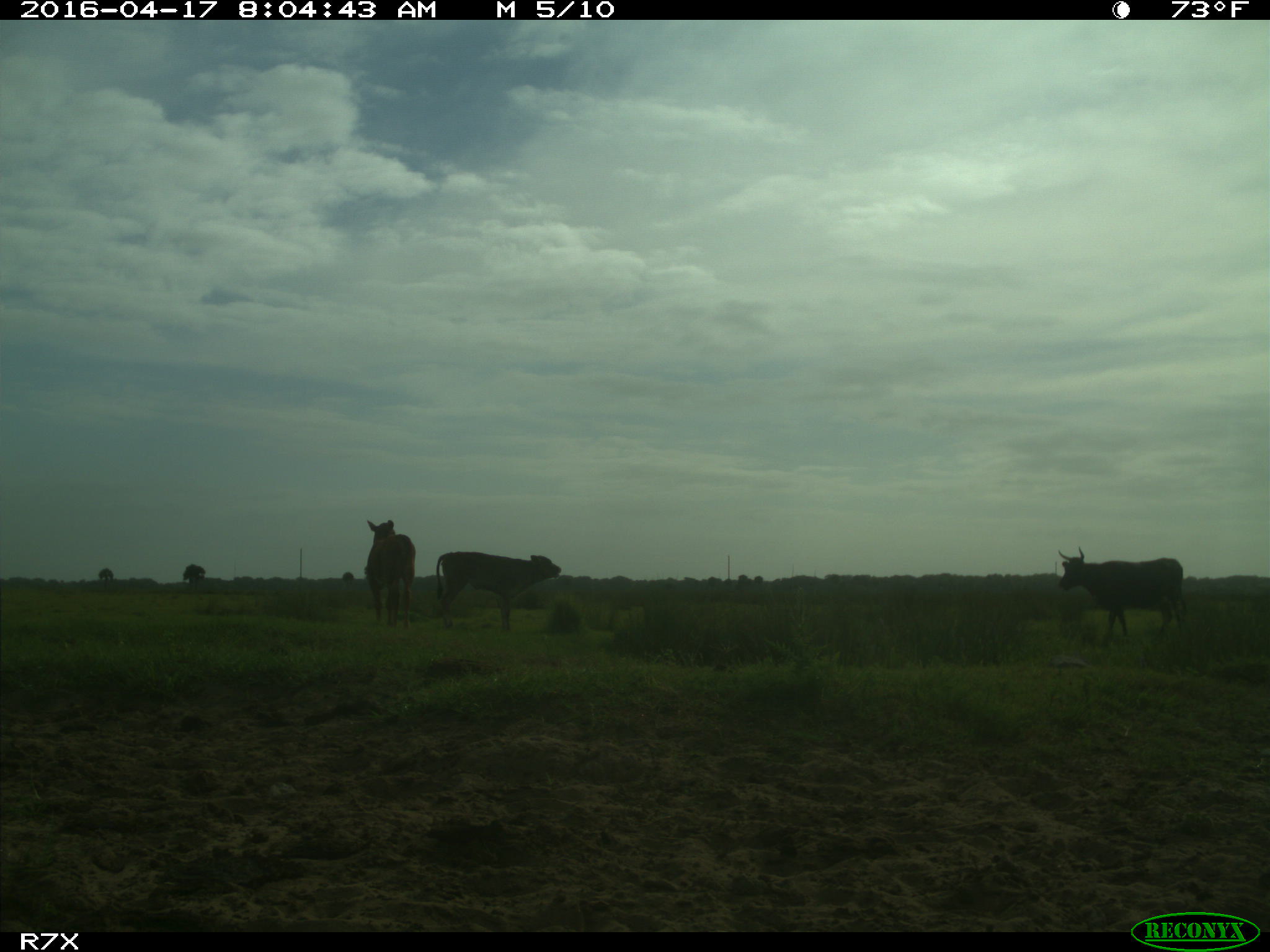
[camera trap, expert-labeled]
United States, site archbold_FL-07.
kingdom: Animalia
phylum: Chordata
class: Mammalia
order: Artiodactyla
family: Bovidae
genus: Bos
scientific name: Bos taurus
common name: domestic cow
Bos taurus (domestic cow).